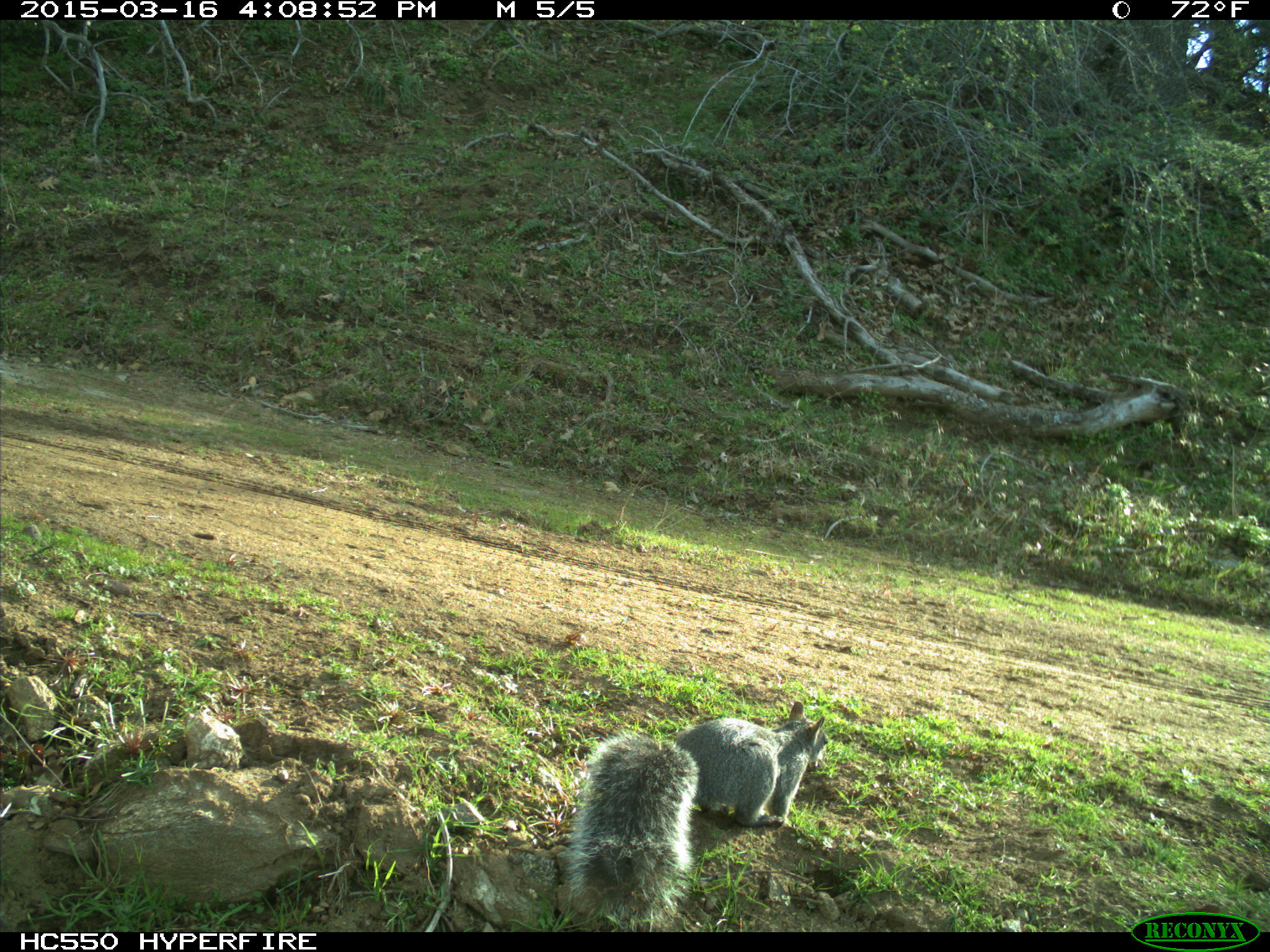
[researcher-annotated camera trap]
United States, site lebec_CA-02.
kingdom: Animalia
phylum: Chordata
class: Mammalia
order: Rodentia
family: Sciuridae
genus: Sciurus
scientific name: Sciurus carolinensis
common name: eastern gray squirrel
Sciurus carolinensis (eastern gray squirrel).